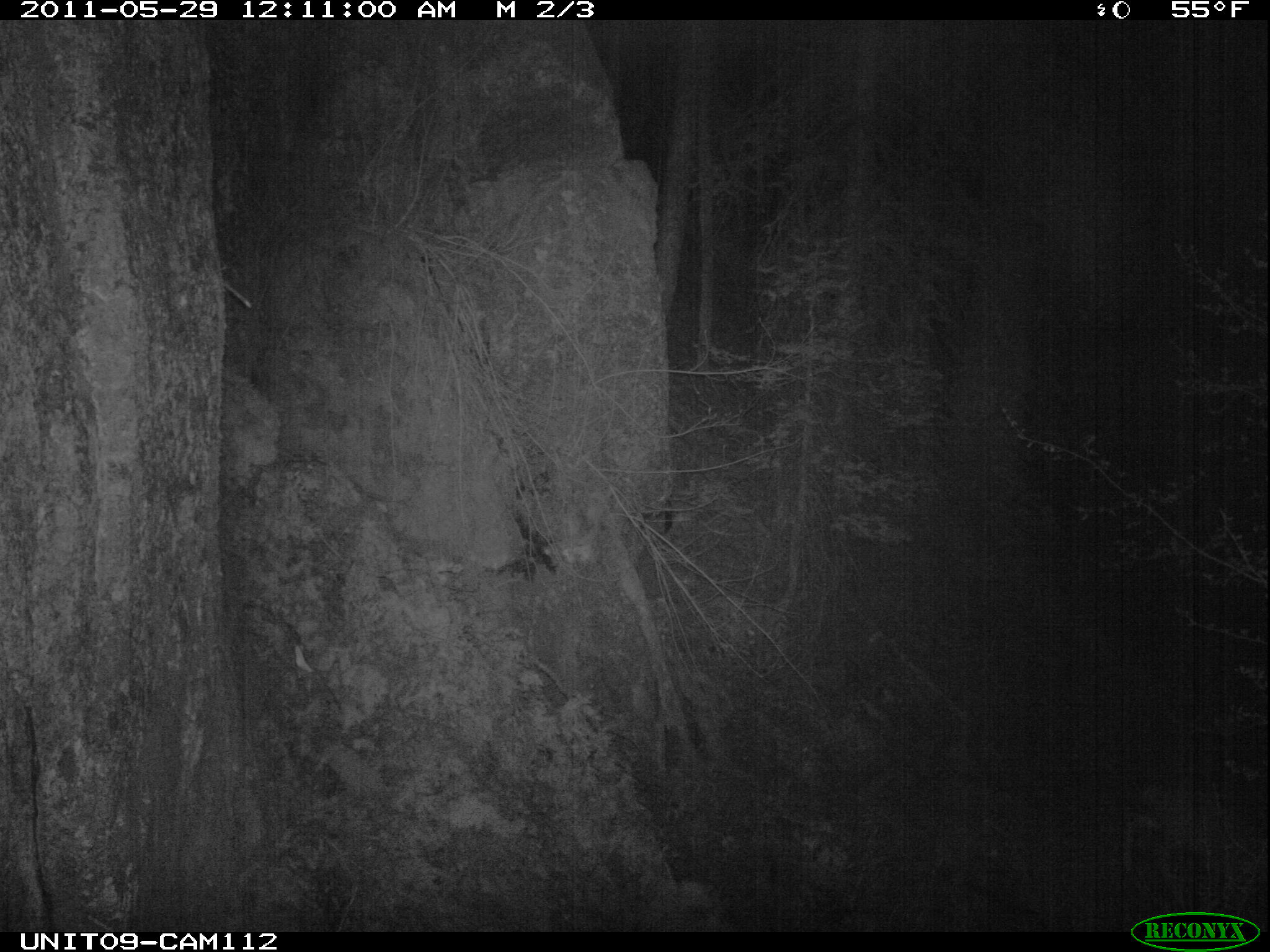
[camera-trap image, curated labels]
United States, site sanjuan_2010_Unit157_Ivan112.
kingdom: Animalia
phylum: Chordata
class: Mammalia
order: Artiodactyla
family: Cervidae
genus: Odocoileus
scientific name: Odocoileus hemionus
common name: mule deer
Odocoileus hemionus (mule deer).